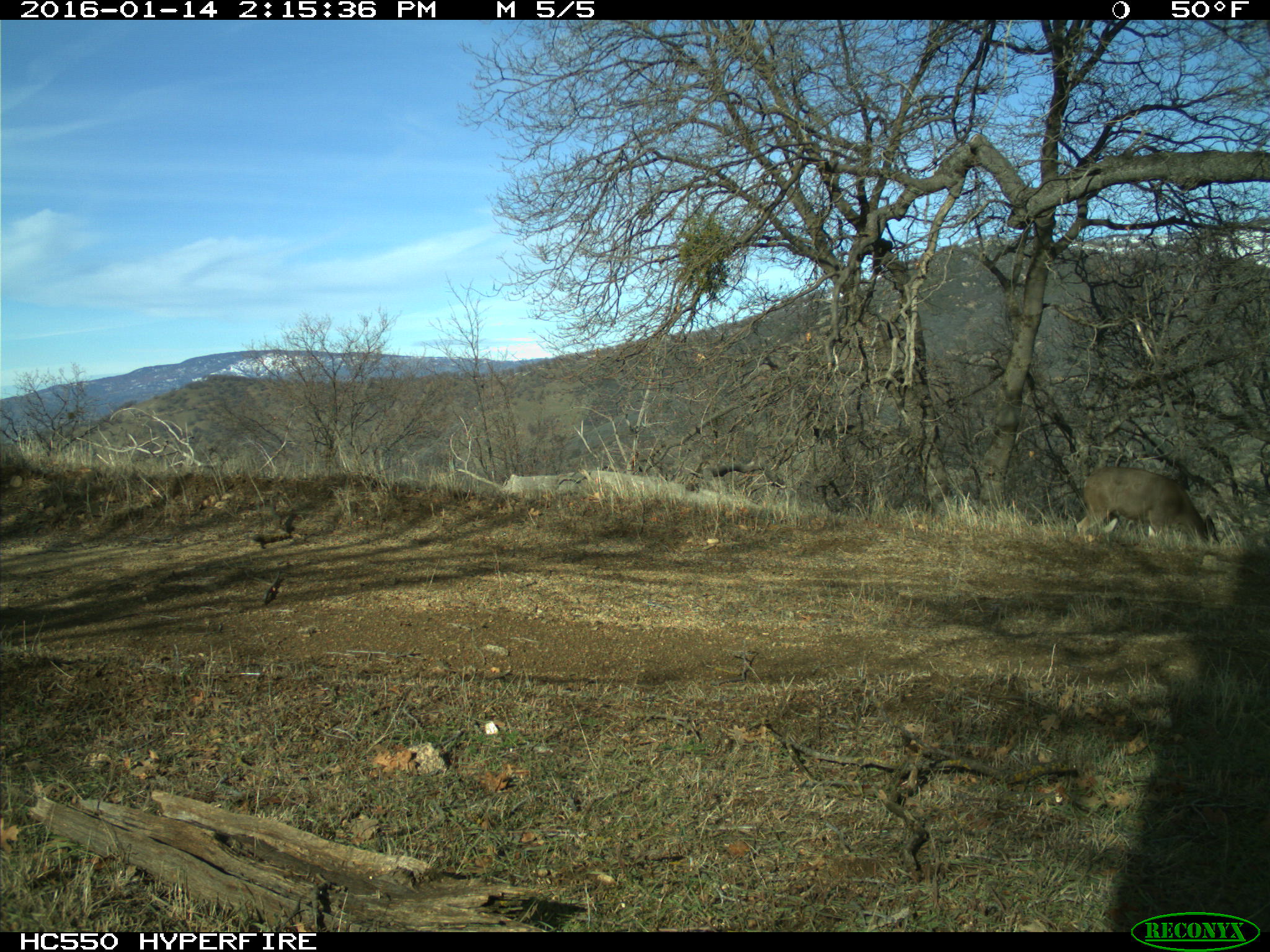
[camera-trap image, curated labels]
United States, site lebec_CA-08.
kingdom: Animalia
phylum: Chordata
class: Mammalia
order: Artiodactyla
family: Cervidae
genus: Odocoileus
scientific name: Odocoileus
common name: deer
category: unidentified deer